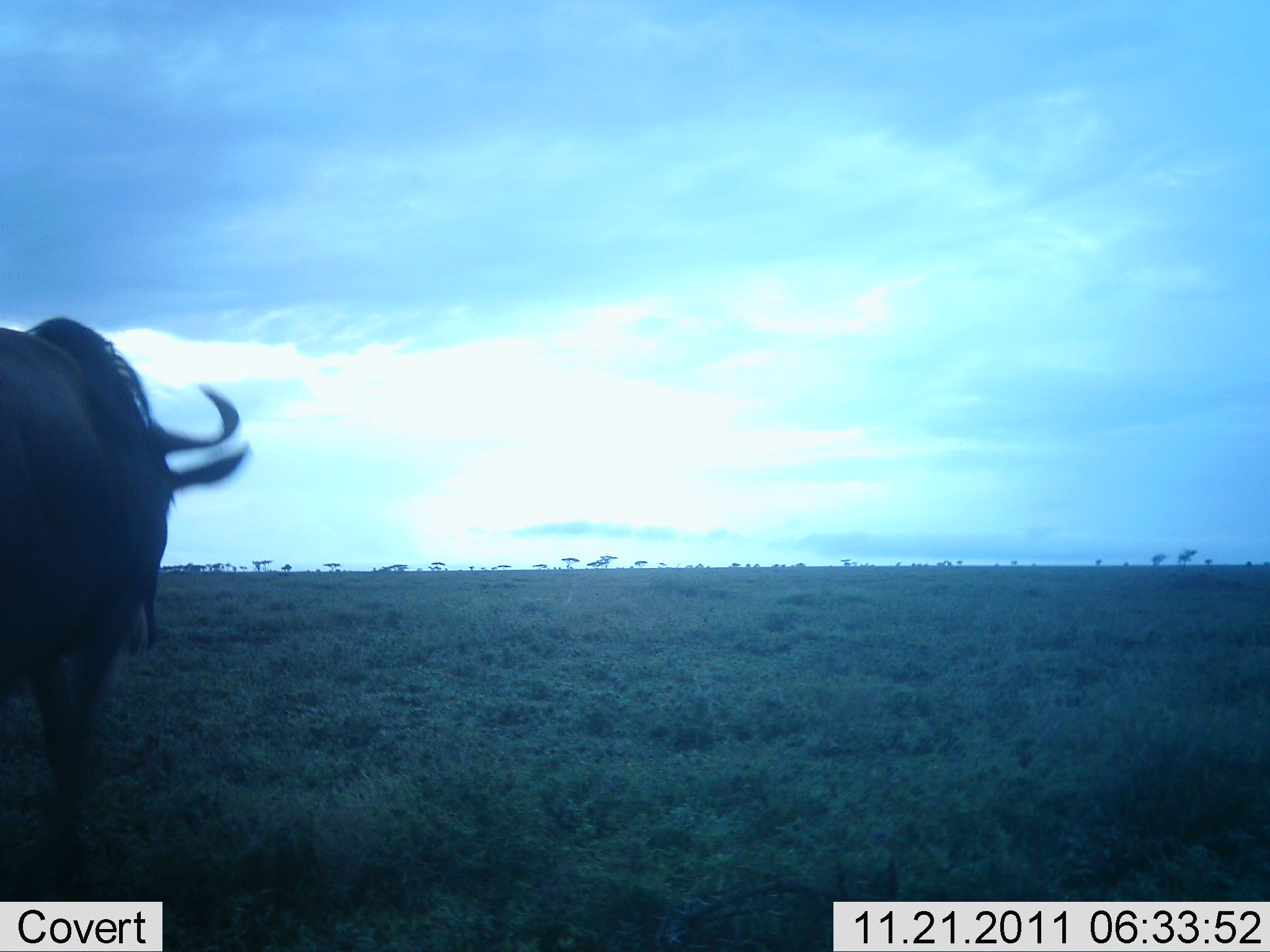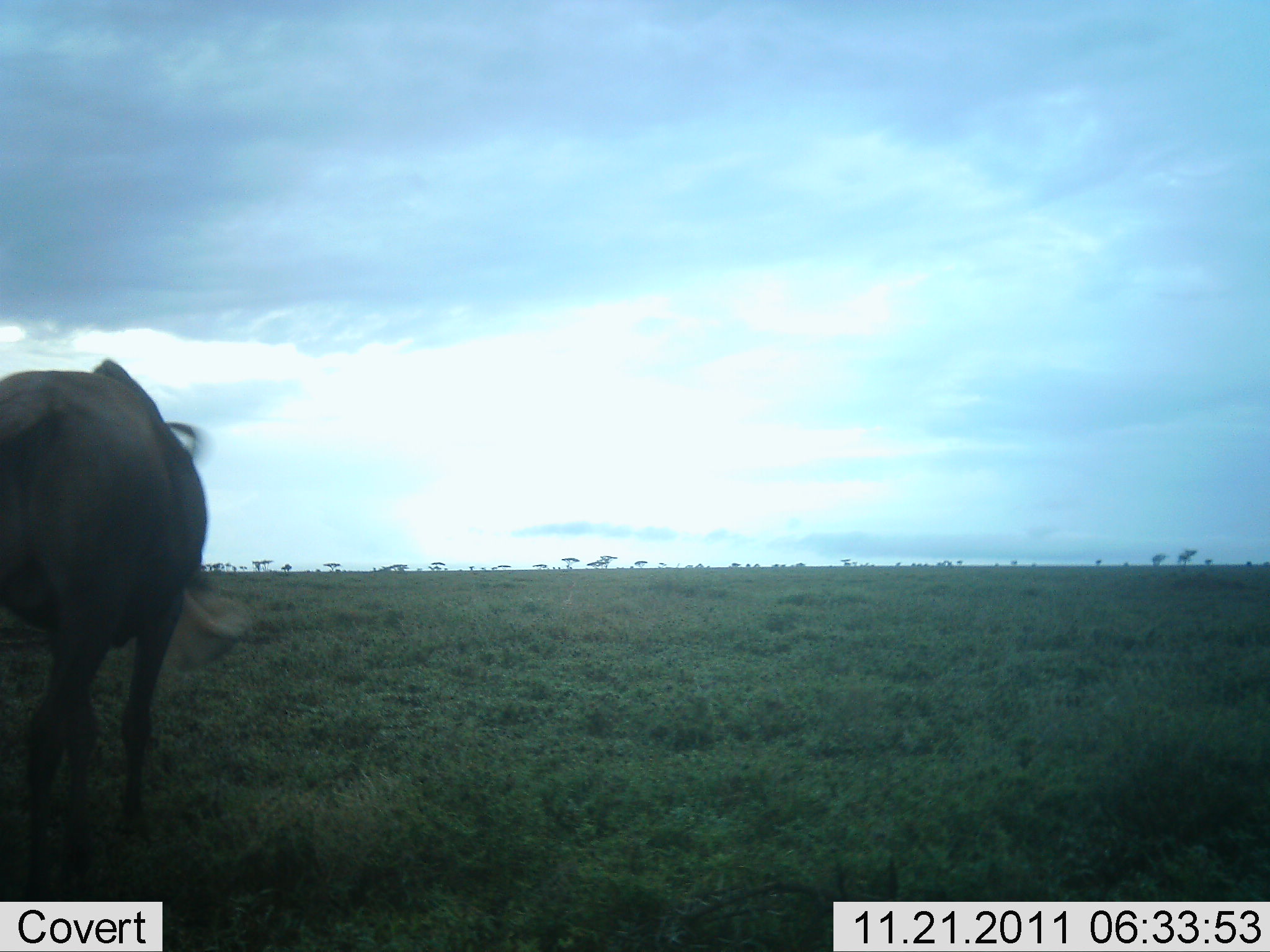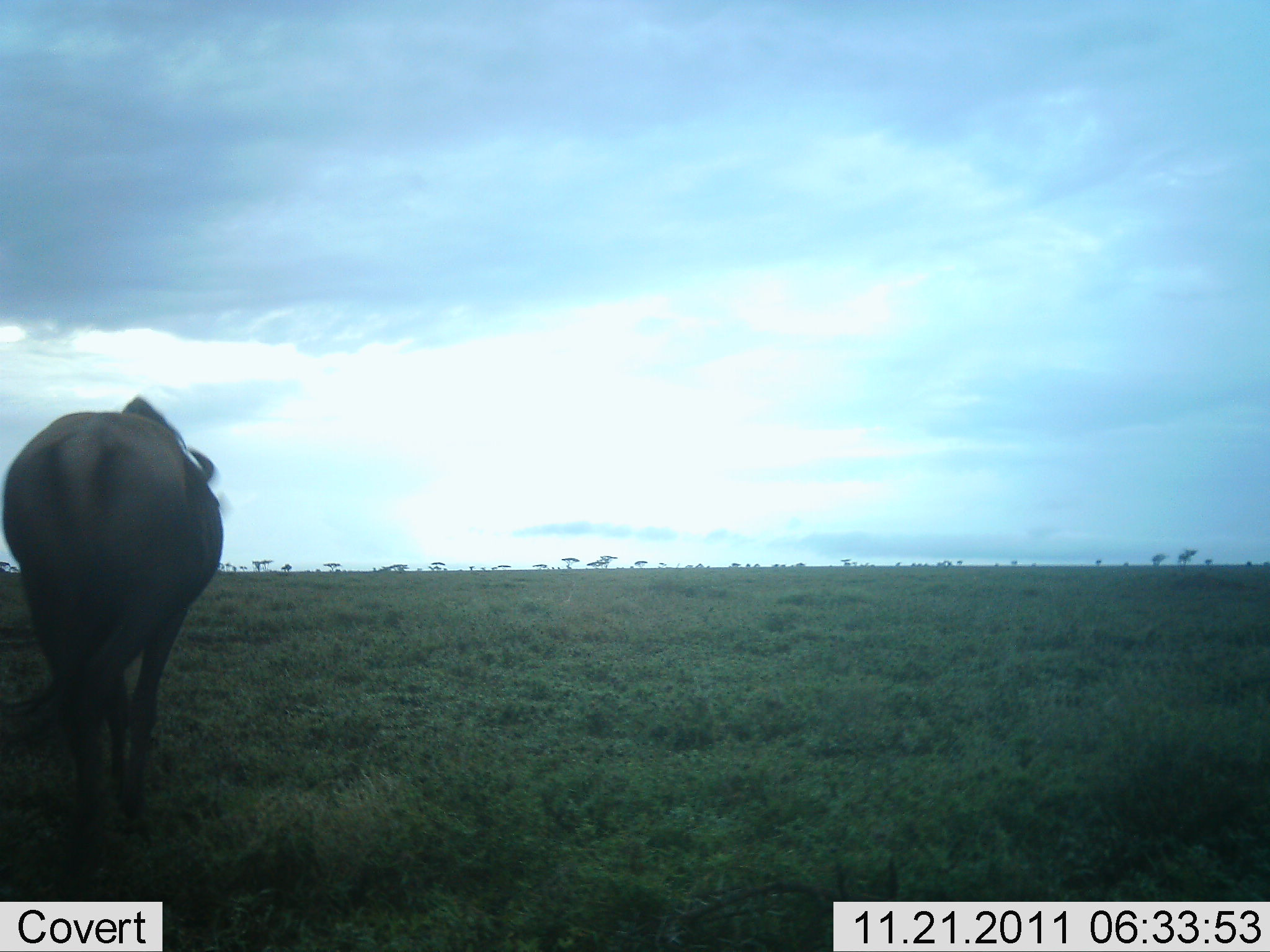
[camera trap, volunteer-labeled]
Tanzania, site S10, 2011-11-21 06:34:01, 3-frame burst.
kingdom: Animalia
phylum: Chordata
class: Mammalia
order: Artiodactyla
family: Bovidae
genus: Connochaetes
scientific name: Connochaetes taurinus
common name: blue wildebeest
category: wildebeest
Wildebeest (blue wildebeest) (Connochaetes taurinus), count 1. Behavior (volunteer vote fractions): standing 7%, resting 0%, moving 93%, interacting 0%. Young present (vote fraction): 0%. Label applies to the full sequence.